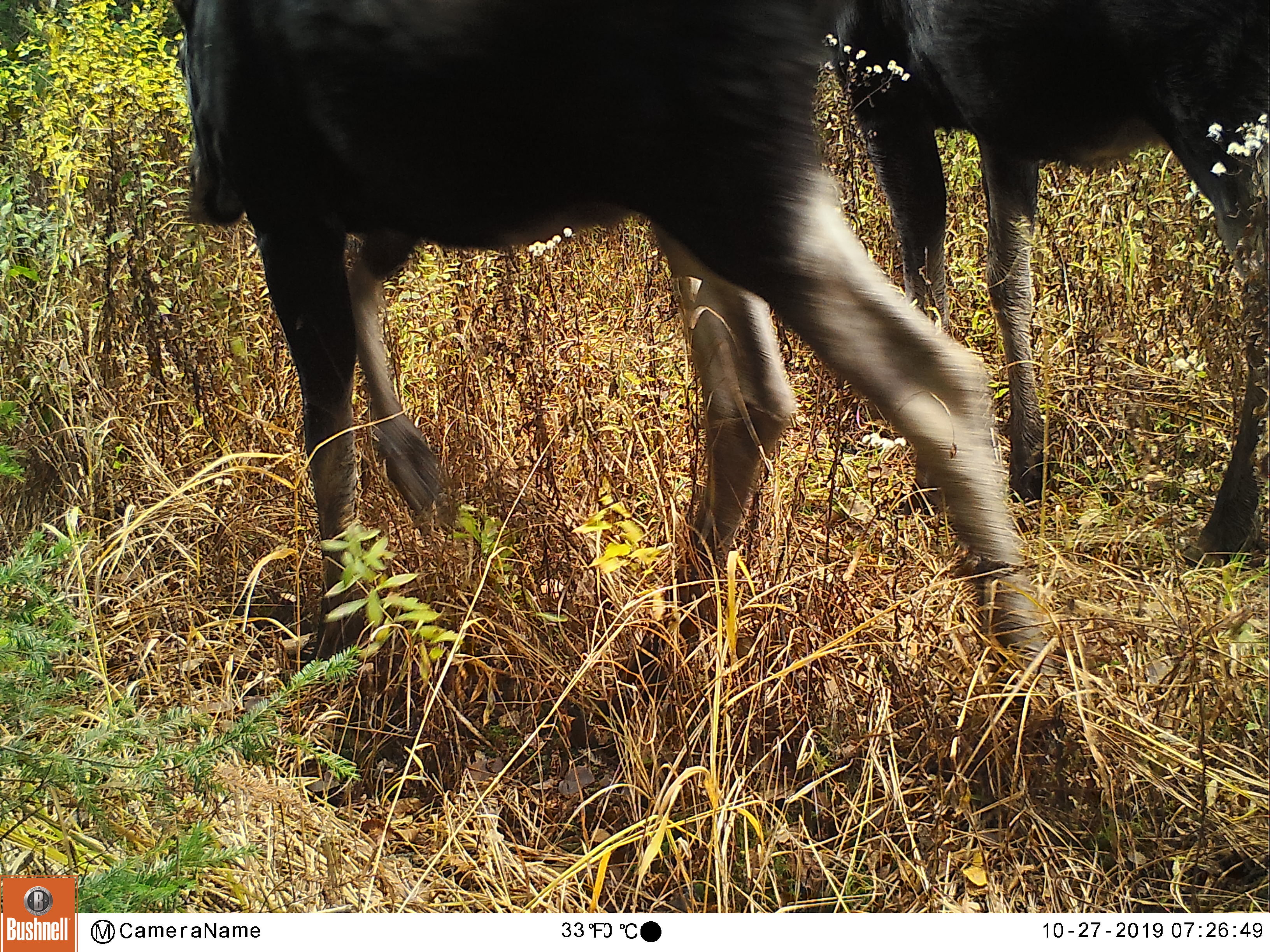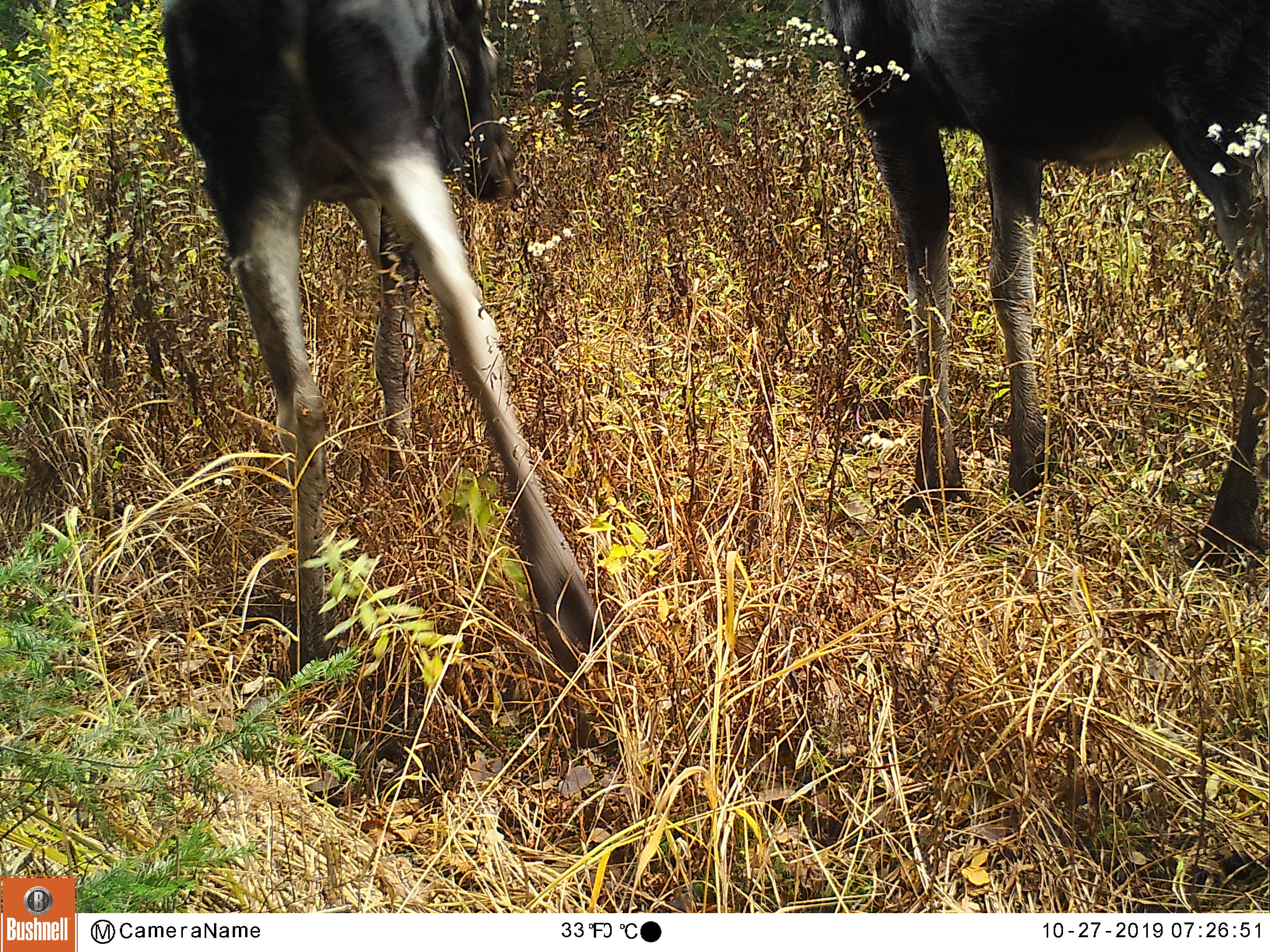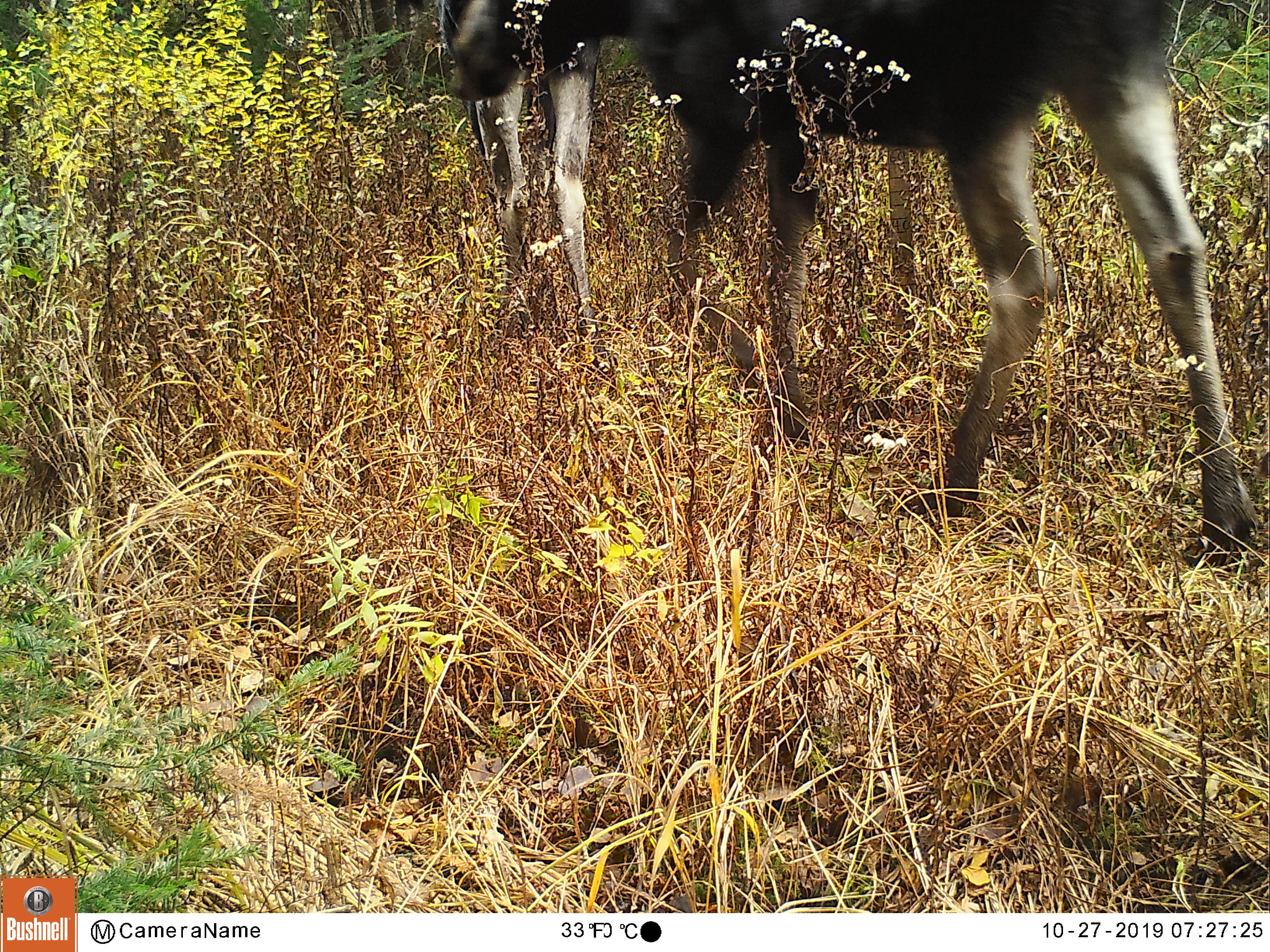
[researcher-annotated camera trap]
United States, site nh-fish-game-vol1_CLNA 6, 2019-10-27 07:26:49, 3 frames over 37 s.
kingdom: Animalia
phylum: Chordata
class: Mammalia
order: Artiodactyla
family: Cervidae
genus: Alces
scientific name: Alces alces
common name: moose